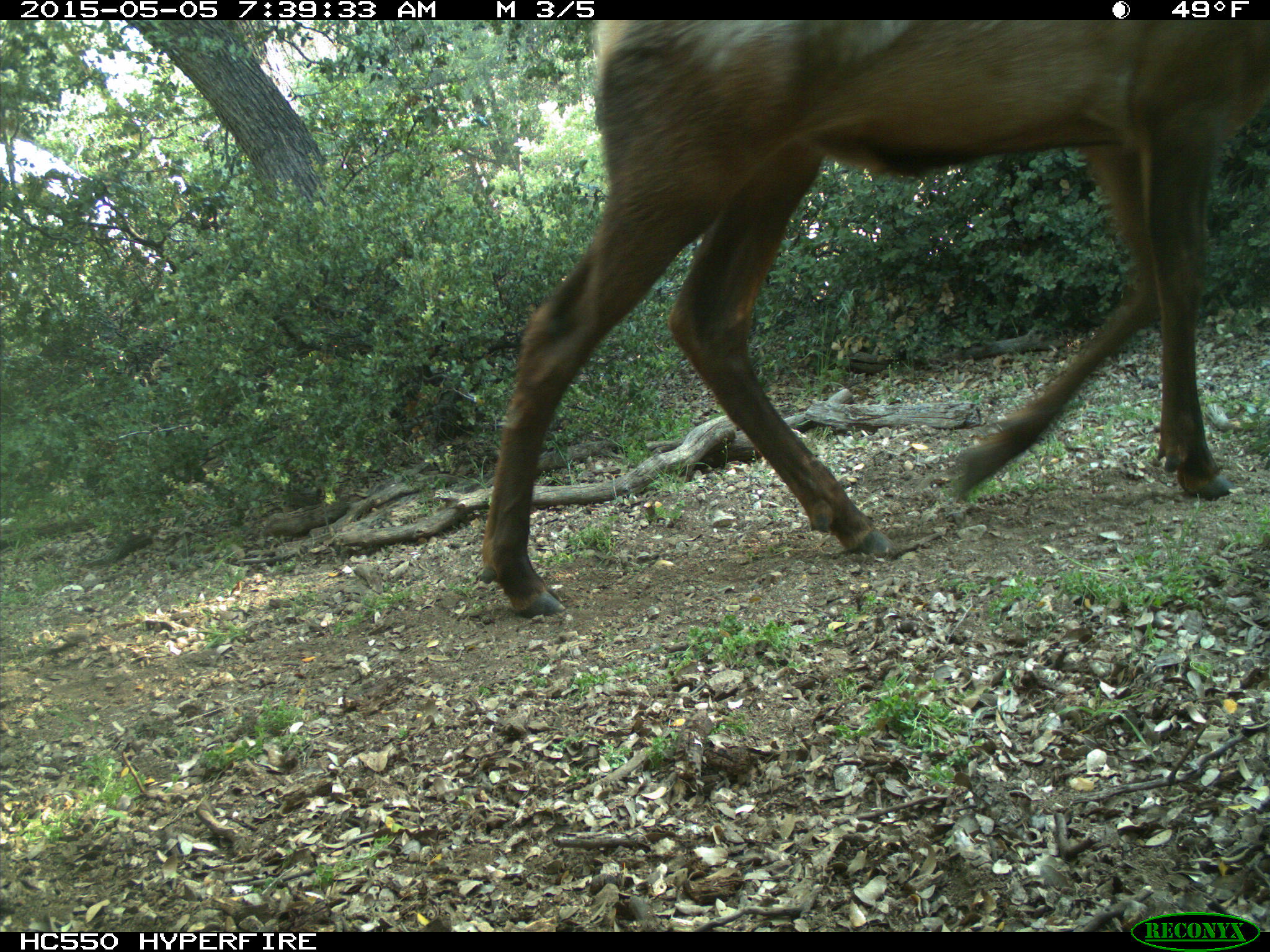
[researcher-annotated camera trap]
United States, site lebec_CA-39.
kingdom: Animalia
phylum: Chordata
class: Mammalia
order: Artiodactyla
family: Cervidae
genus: Cervus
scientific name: Cervus canadensis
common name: elk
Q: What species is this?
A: Cervus canadensis (elk).